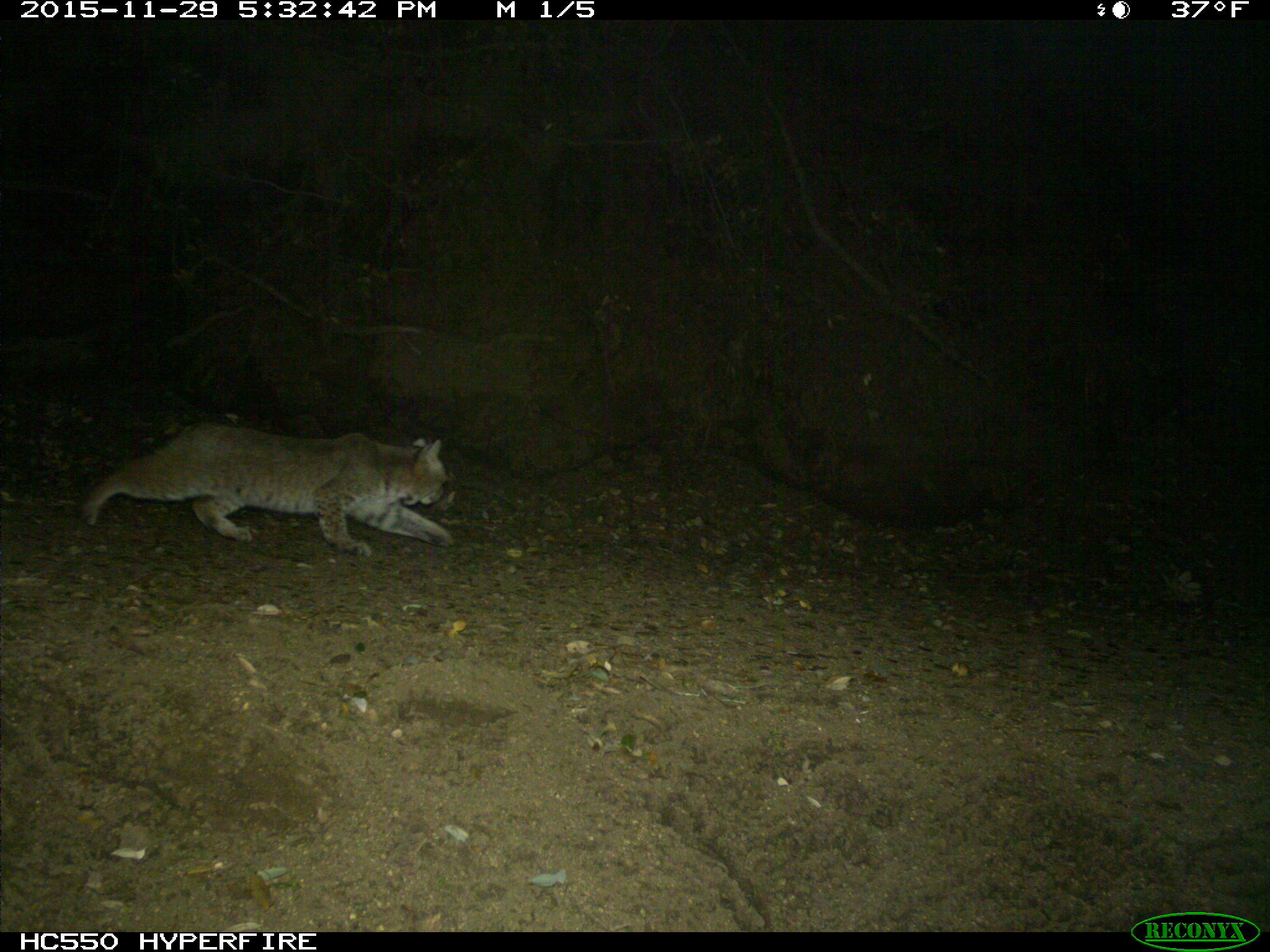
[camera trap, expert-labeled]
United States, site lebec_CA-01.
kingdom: Animalia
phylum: Chordata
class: Mammalia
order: Carnivora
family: Felidae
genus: Lynx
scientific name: Lynx rufus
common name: bobcat